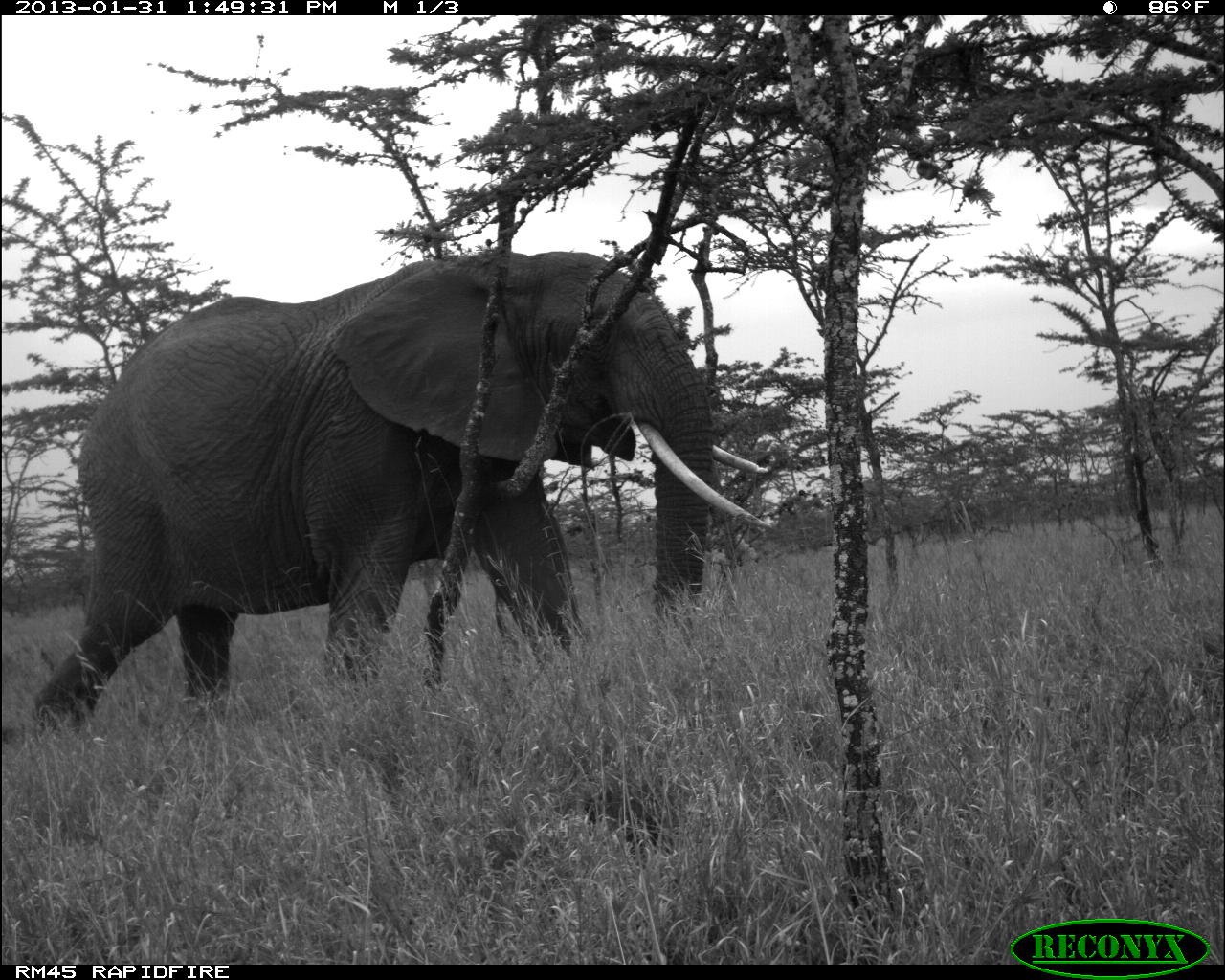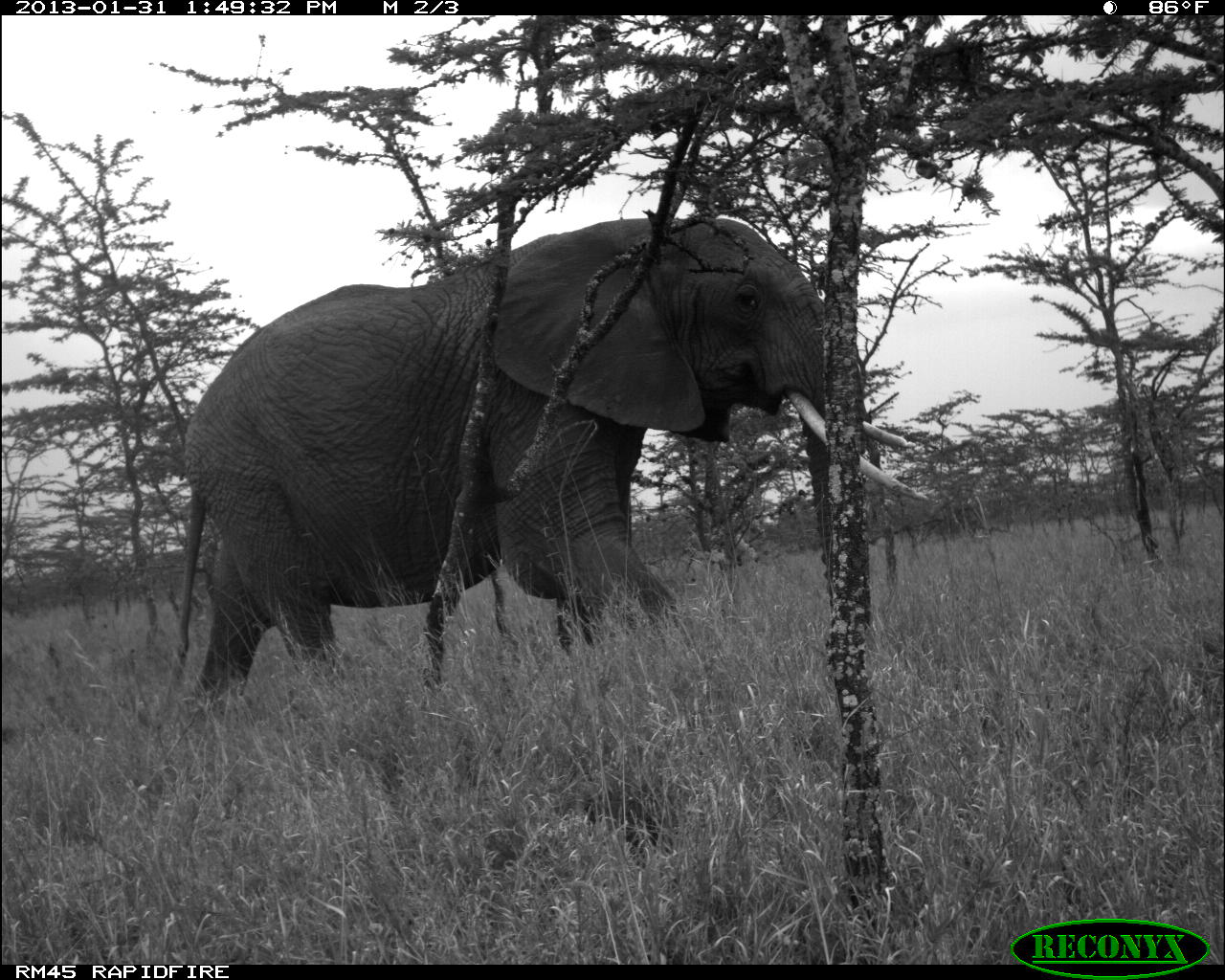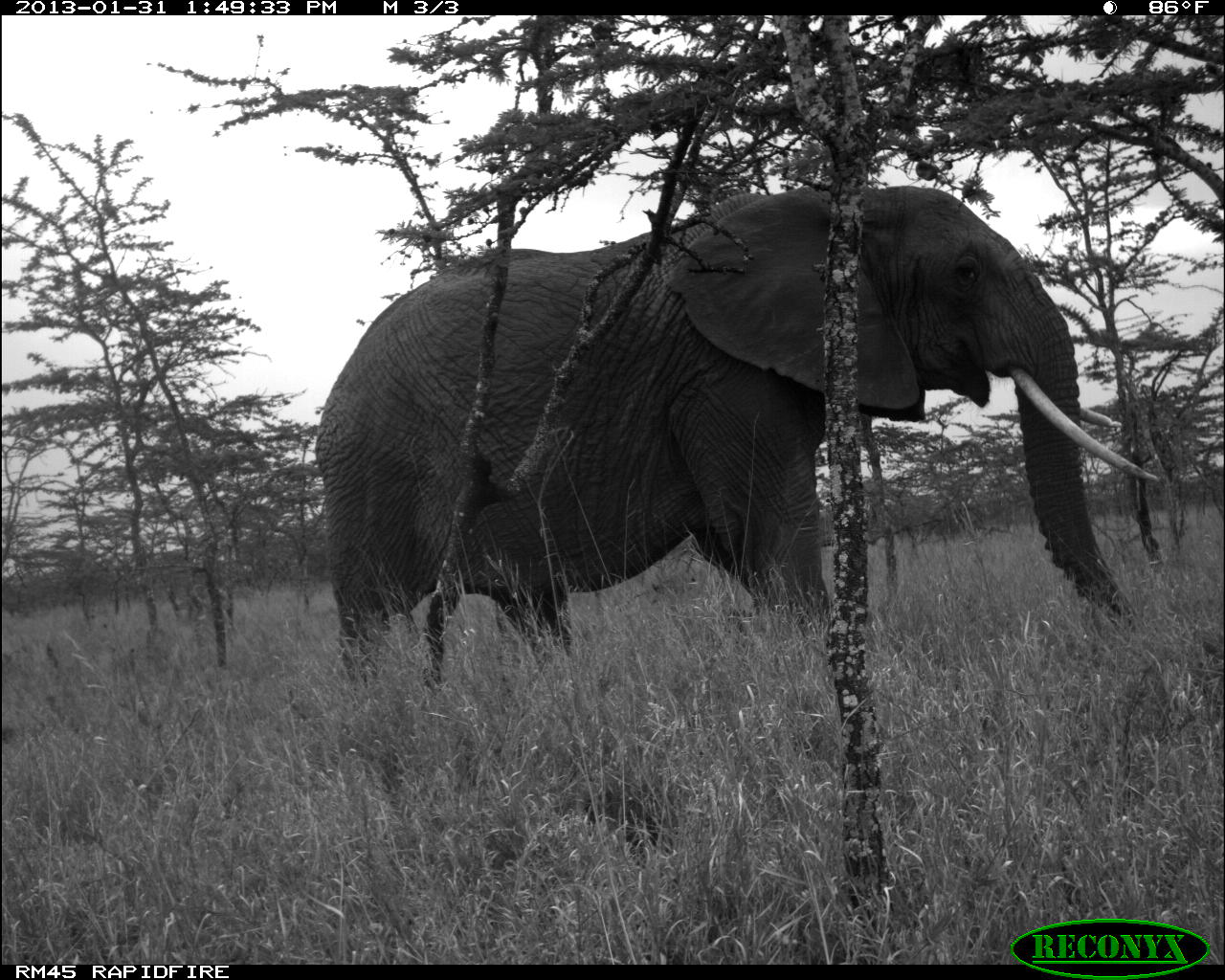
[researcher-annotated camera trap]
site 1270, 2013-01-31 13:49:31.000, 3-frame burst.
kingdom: Animalia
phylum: Chordata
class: Mammalia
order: Proboscidea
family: Elephantidae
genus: Loxodonta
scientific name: Loxodonta africana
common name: african bush elephant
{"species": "Loxodonta africana (african bush elephant)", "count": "1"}